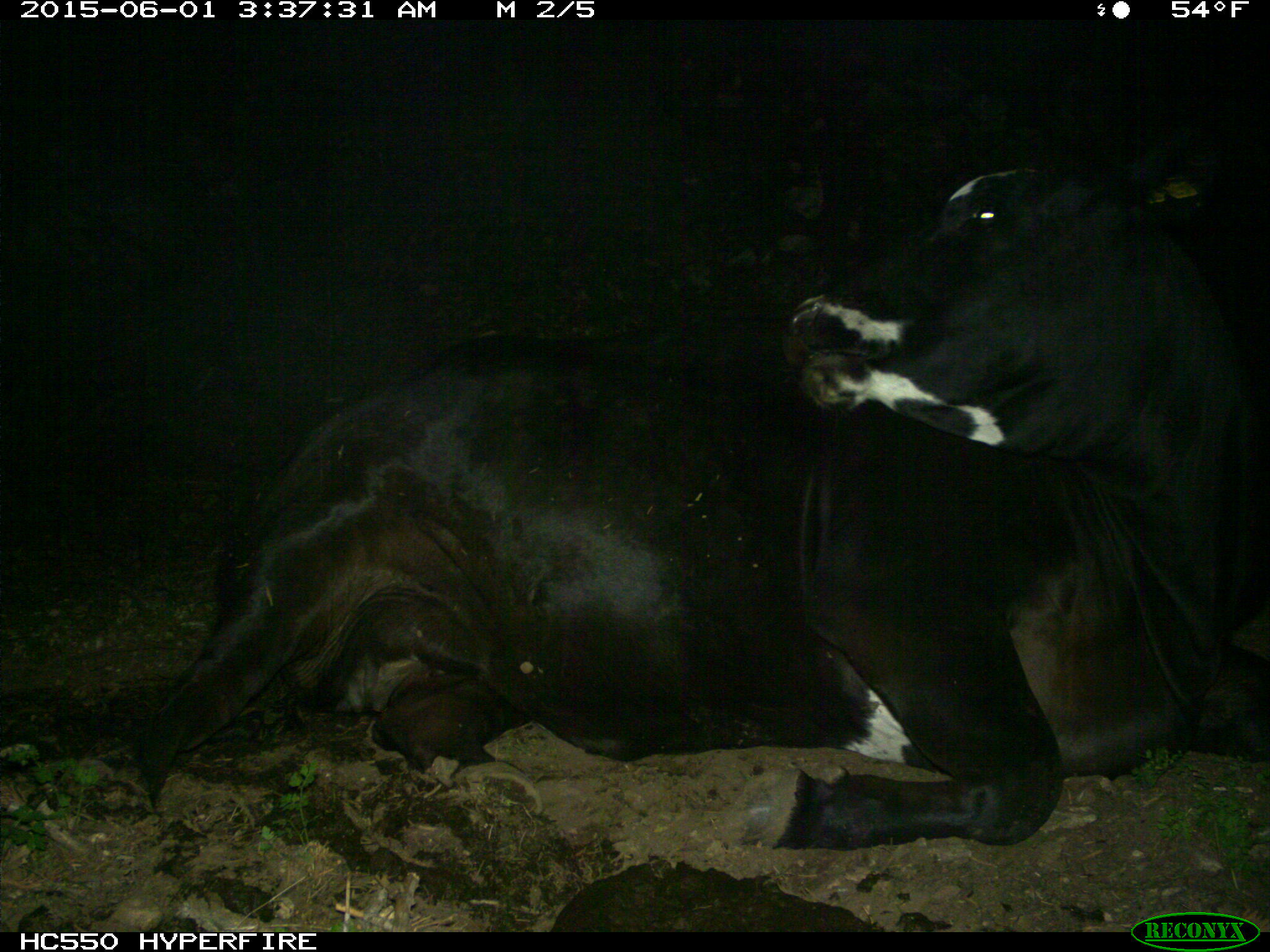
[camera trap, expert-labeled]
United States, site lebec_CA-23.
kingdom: Animalia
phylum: Chordata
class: Mammalia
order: Artiodactyla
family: Bovidae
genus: Bos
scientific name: Bos taurus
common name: domestic cow